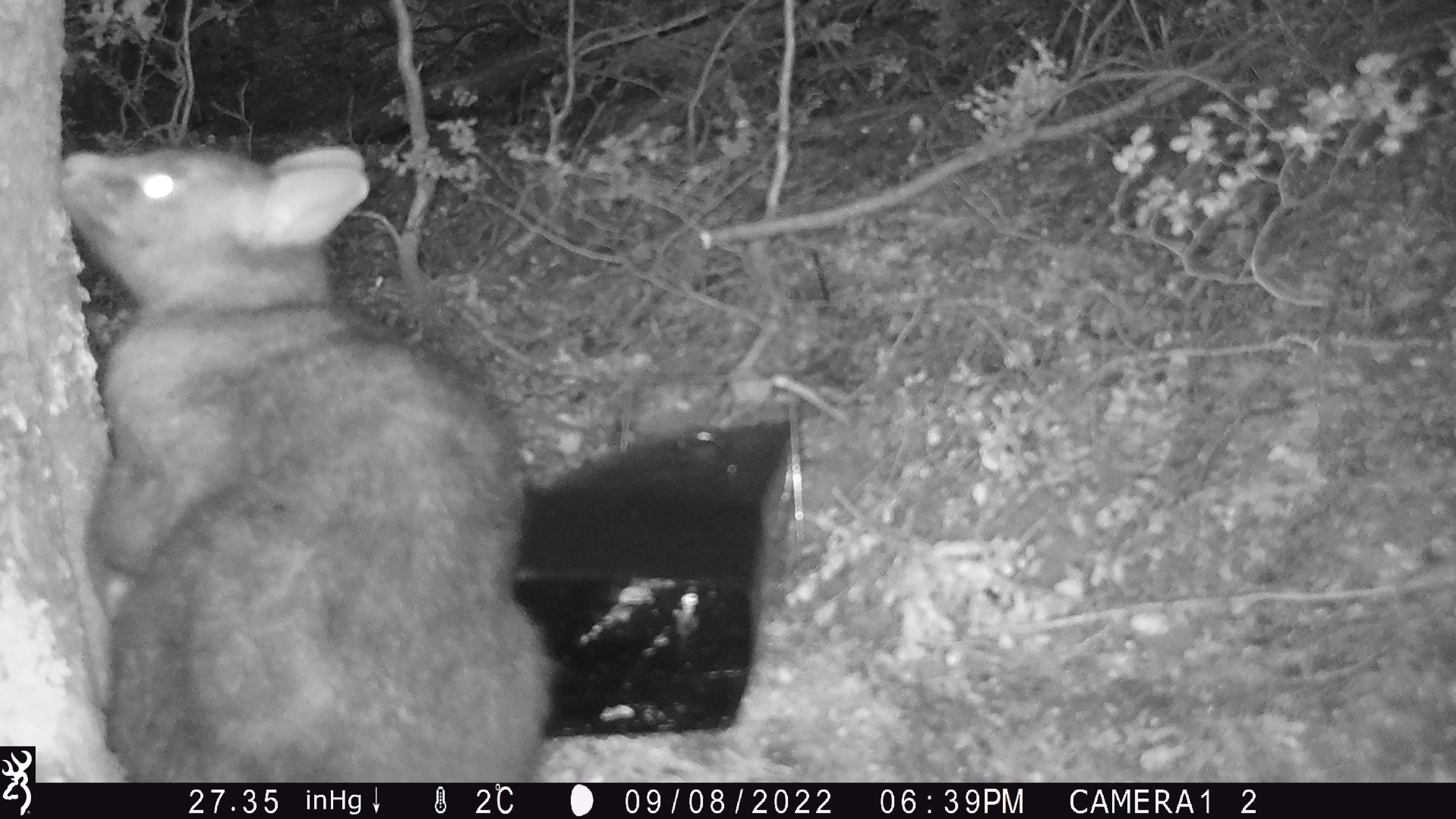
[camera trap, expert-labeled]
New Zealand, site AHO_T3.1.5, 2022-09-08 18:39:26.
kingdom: Animalia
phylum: Chordata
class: Mammalia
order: Diprotodontia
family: Phalangeridae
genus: Trichosurus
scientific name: Trichosurus vulpecula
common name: common brushtail possum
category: possum